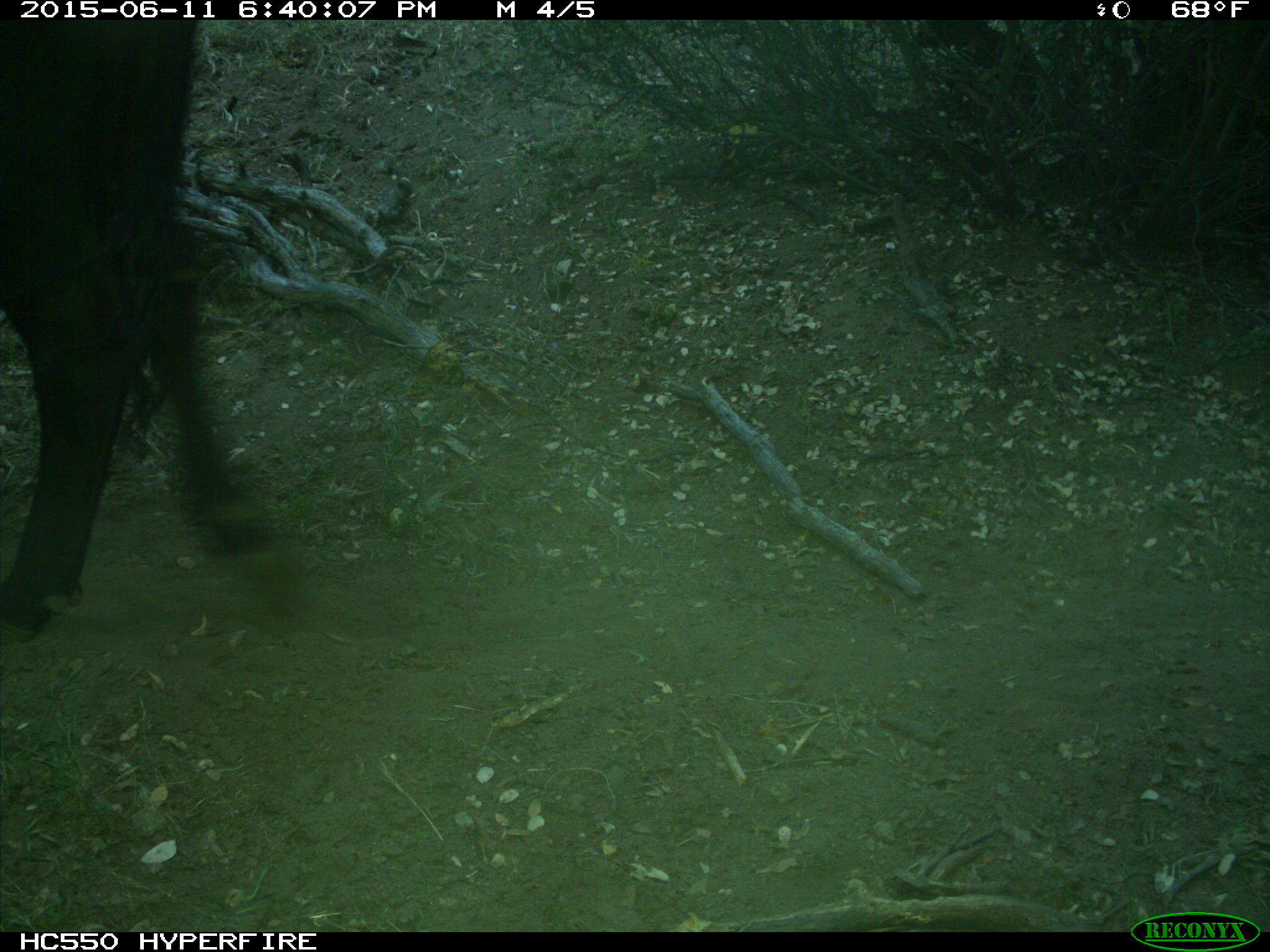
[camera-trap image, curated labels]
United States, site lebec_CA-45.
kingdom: Animalia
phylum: Chordata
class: Mammalia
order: Artiodactyla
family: Bovidae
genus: Bos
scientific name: Bos taurus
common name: domestic cow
Bos taurus (domestic cow).